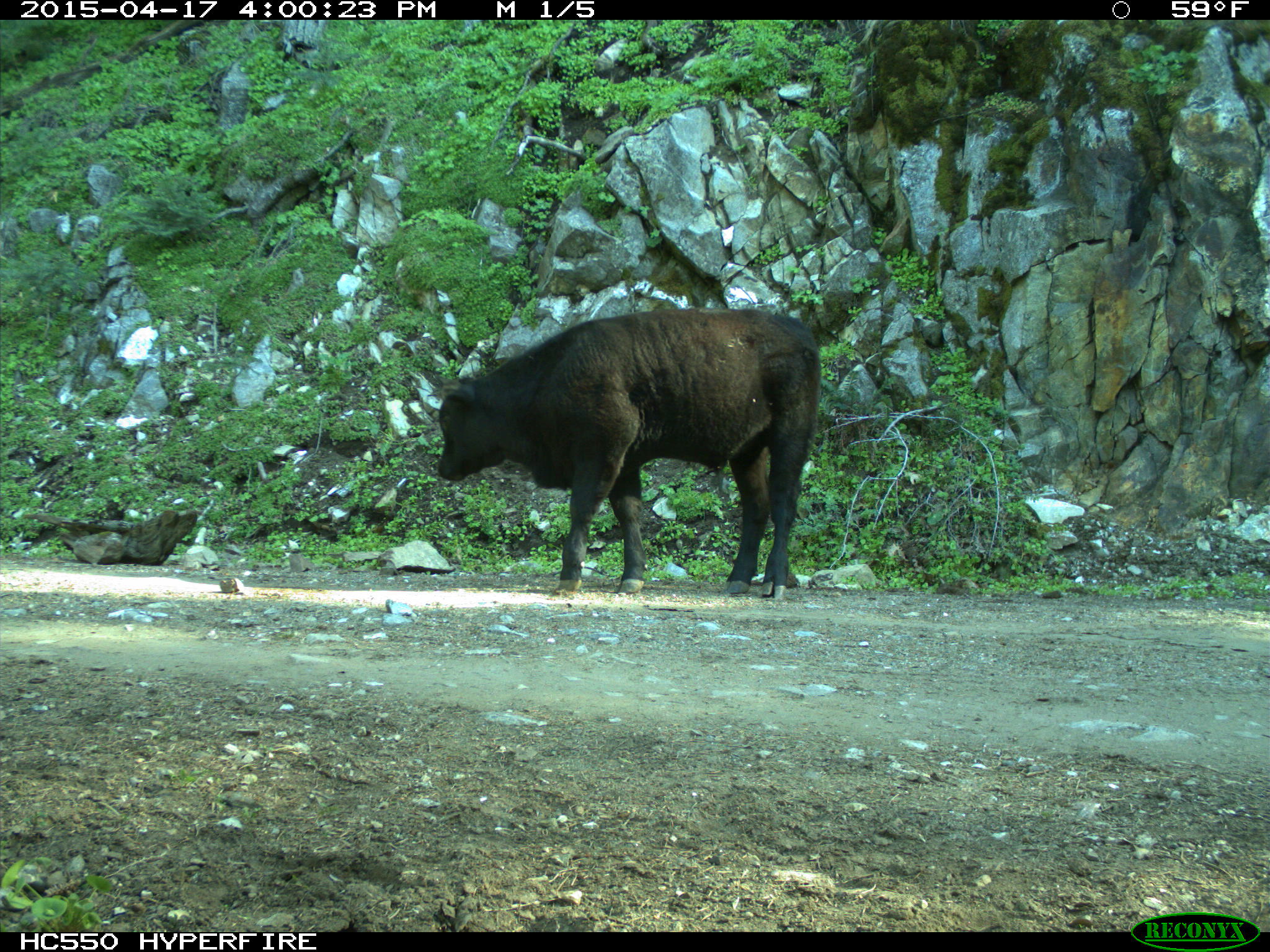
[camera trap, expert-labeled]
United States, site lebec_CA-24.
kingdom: Animalia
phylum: Chordata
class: Mammalia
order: Artiodactyla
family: Bovidae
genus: Bos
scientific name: Bos taurus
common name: domestic cow